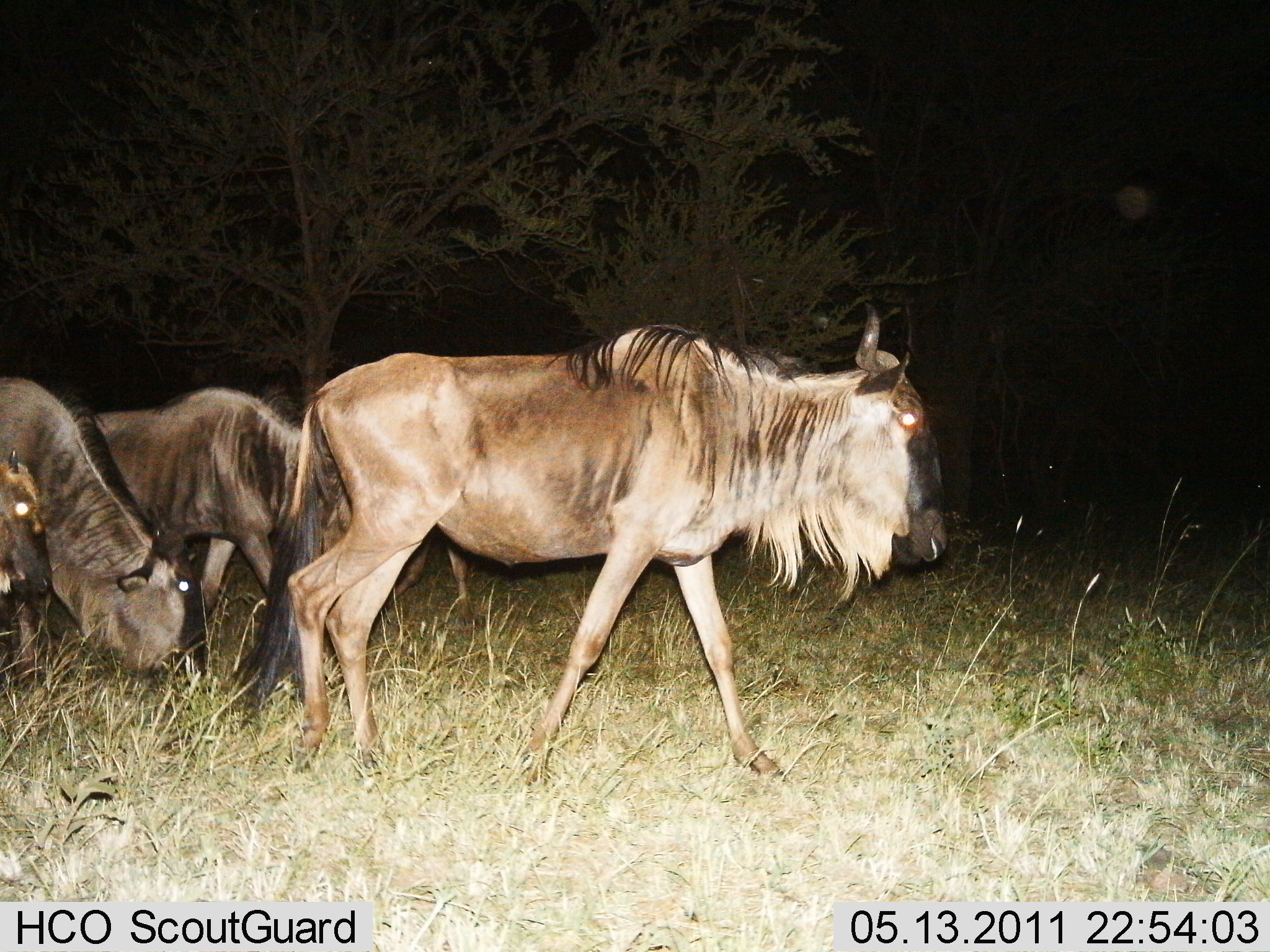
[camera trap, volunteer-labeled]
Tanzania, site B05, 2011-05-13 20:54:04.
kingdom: Animalia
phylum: Chordata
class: Mammalia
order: Artiodactyla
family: Bovidae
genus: Connochaetes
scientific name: Connochaetes taurinus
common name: blue wildebeest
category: wildebeest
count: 4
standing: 10%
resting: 0%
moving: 100%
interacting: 0%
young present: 0%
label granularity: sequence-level